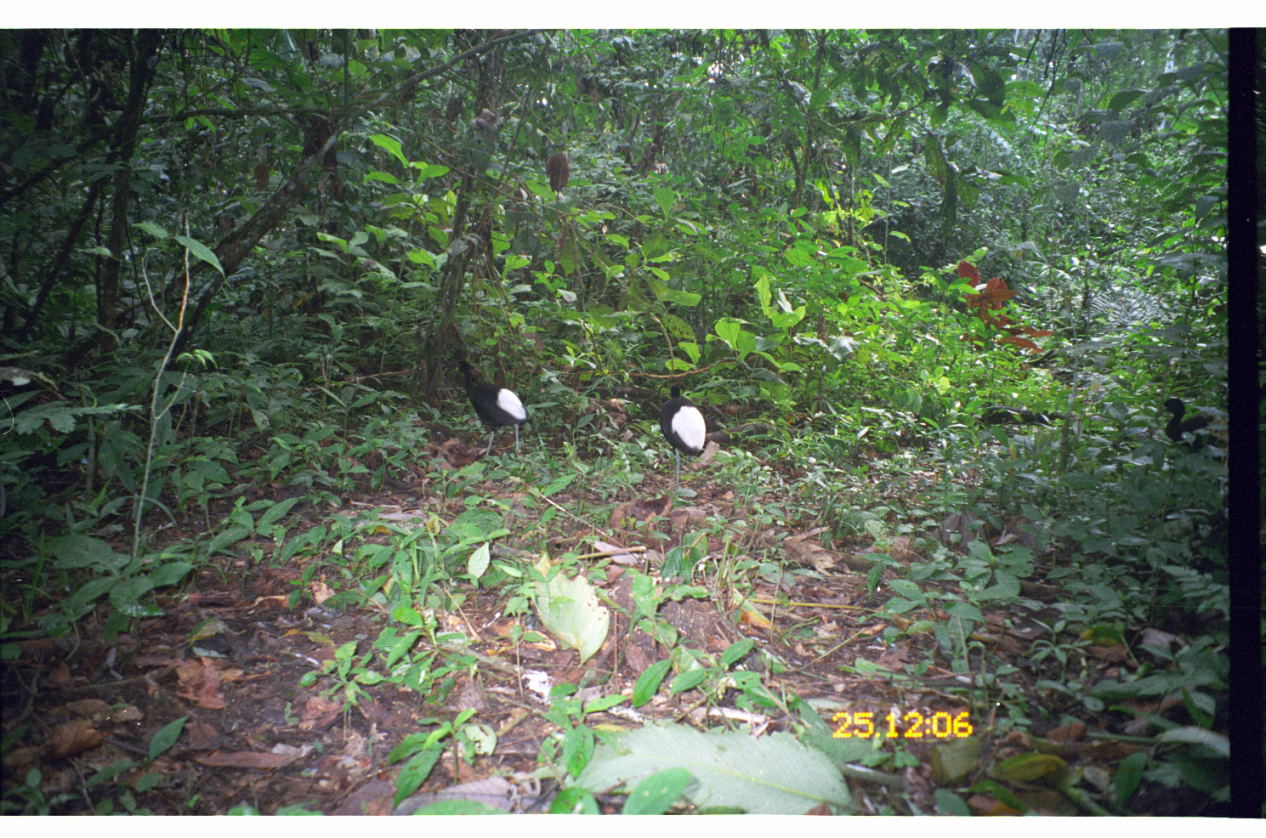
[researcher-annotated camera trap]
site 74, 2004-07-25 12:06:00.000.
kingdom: Animalia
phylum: Chordata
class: Aves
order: Gruiformes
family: Psophiidae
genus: Psophia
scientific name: Psophia leucoptera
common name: pale-winged trumpeter